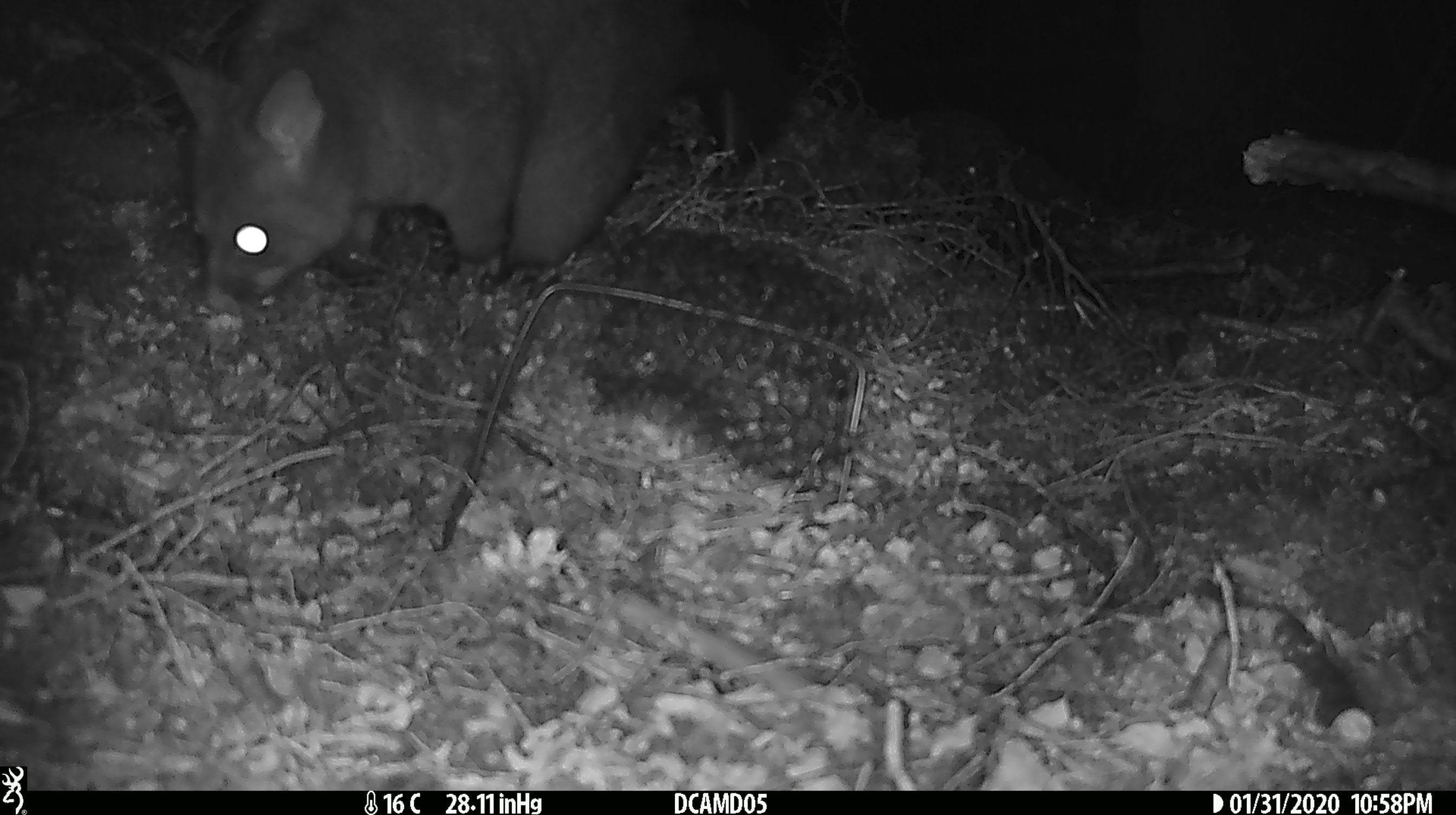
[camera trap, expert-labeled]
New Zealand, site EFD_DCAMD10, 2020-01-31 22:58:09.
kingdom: Animalia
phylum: Chordata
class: Mammalia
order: Diprotodontia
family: Phalangeridae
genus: Trichosurus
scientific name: Trichosurus vulpecula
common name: common brushtail possum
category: possum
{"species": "possum (common brushtail possum) (Trichosurus vulpecula)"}